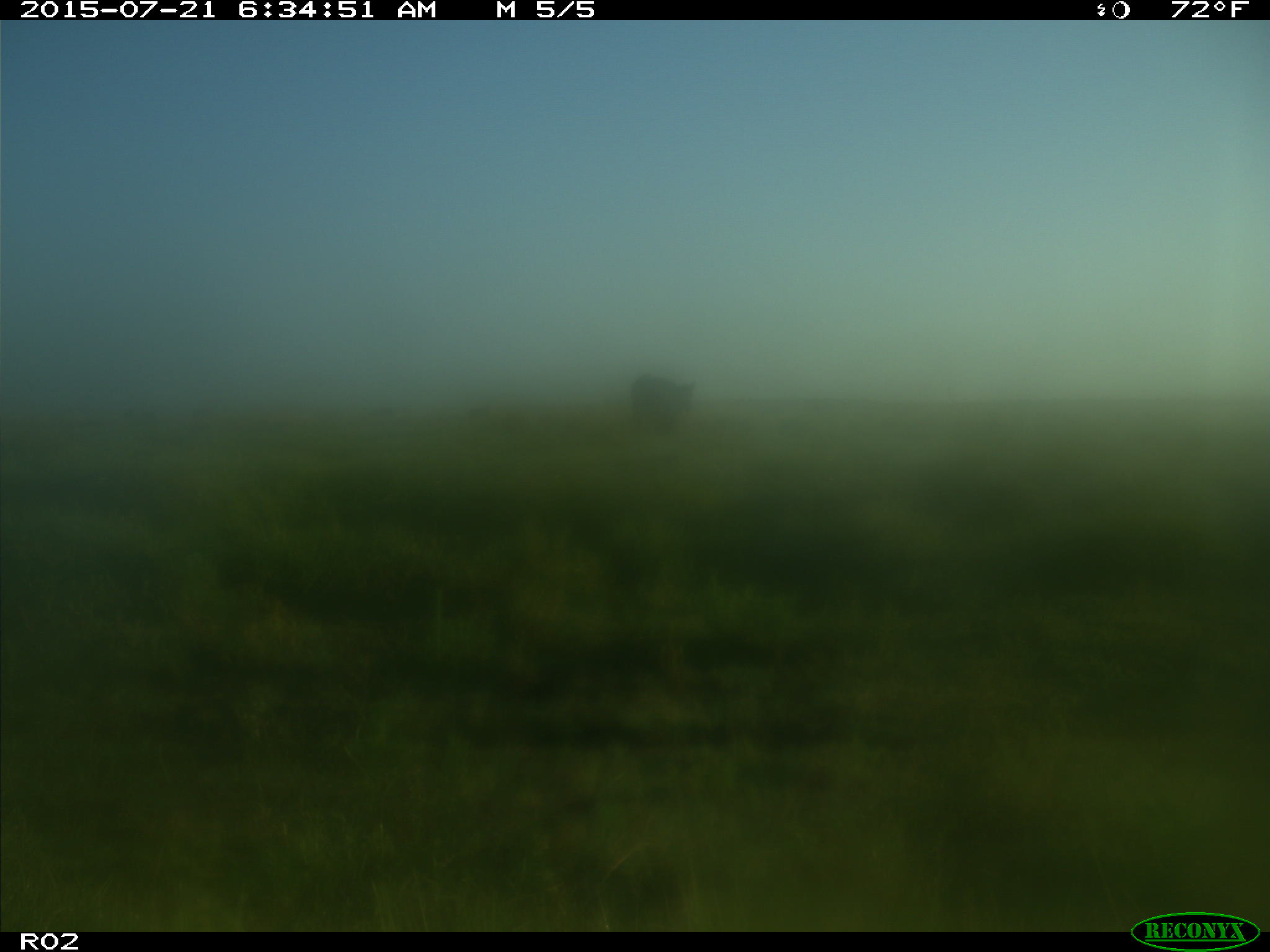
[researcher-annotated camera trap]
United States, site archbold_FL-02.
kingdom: Animalia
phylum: Chordata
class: Mammalia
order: Artiodactyla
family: Bovidae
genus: Bos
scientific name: Bos taurus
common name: domestic cow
Bos taurus (domestic cow).